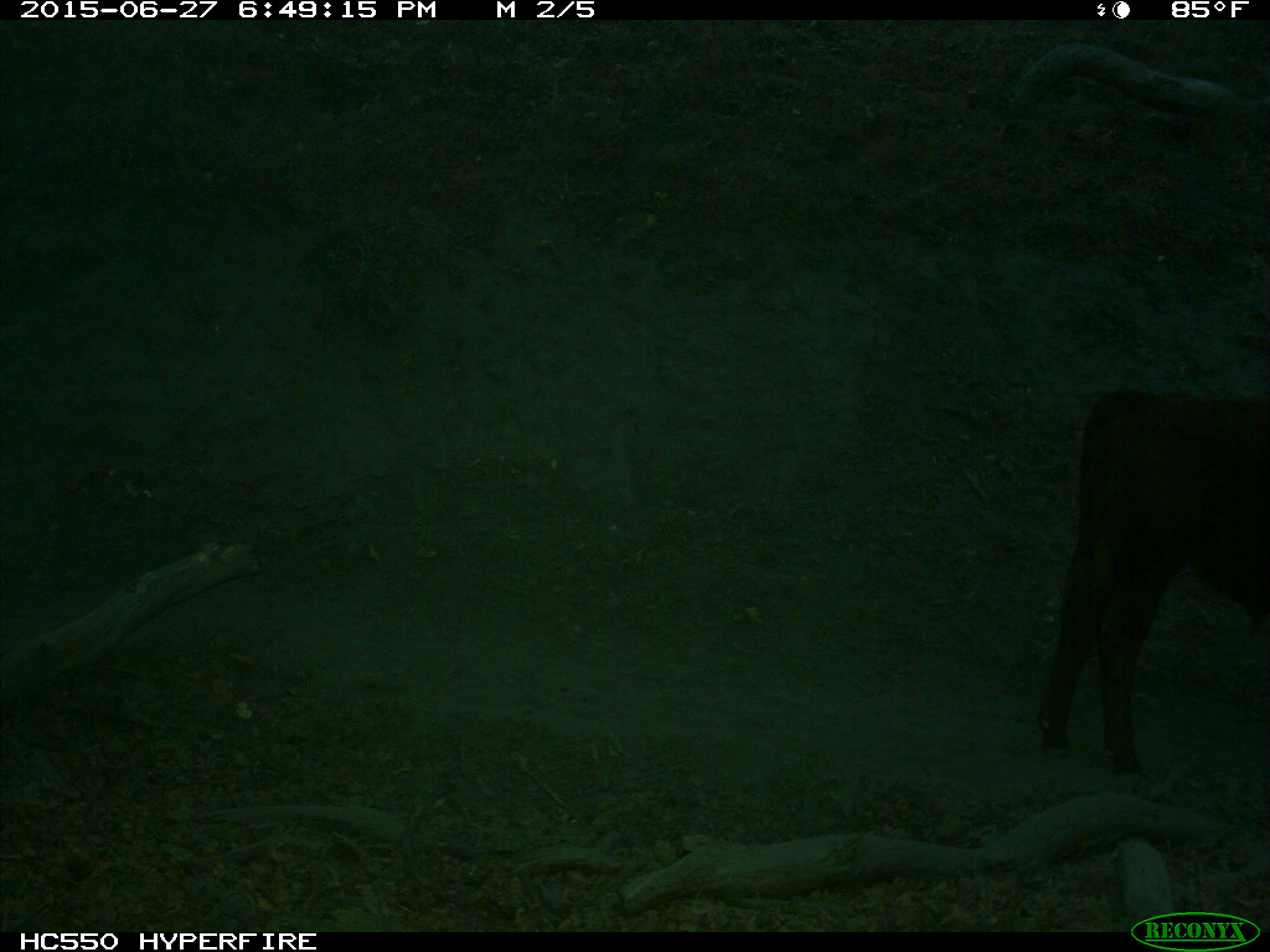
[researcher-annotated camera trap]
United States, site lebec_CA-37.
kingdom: Animalia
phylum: Chordata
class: Mammalia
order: Artiodactyla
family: Bovidae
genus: Bos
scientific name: Bos taurus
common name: domestic cow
Bos taurus (domestic cow).